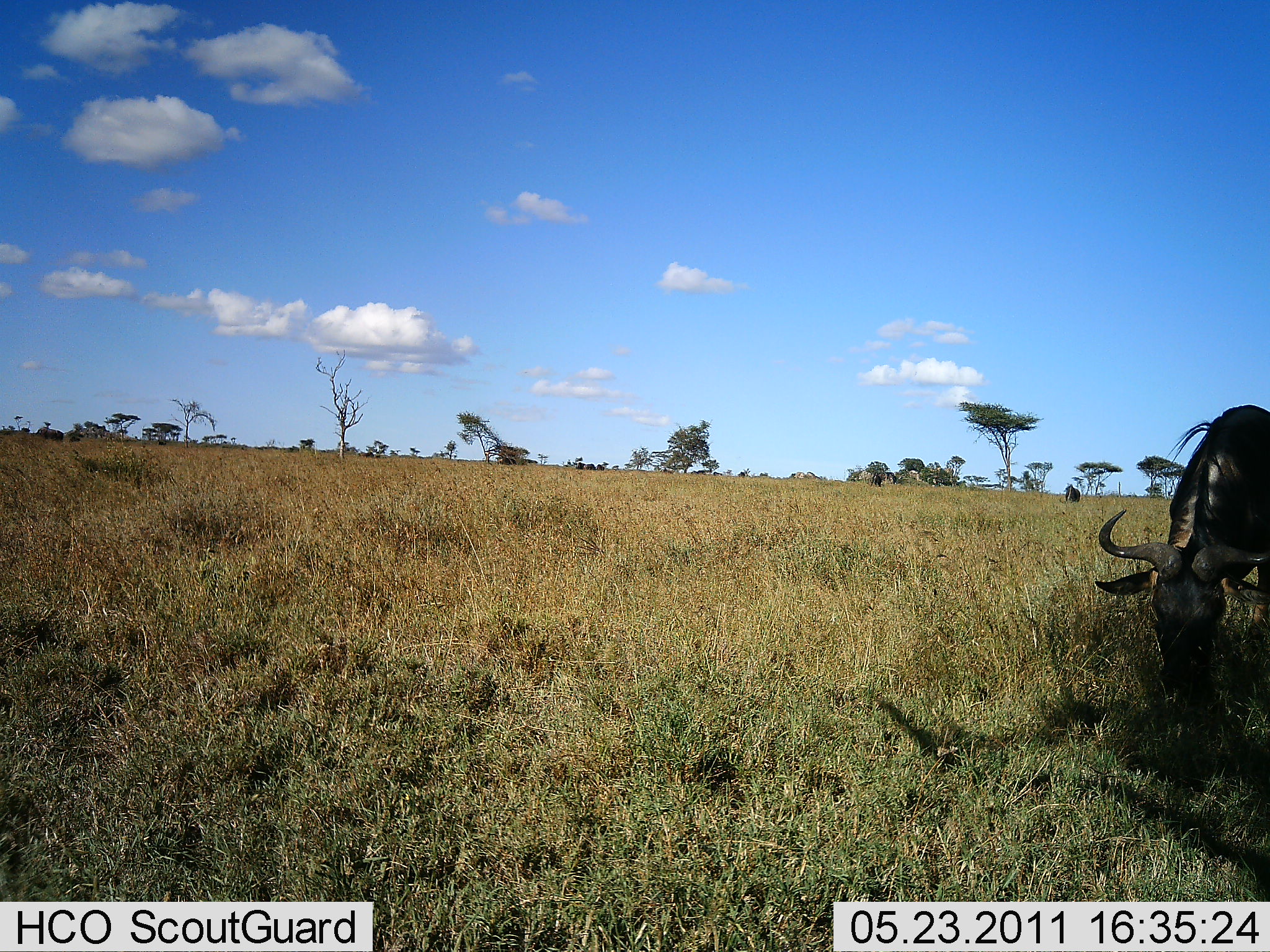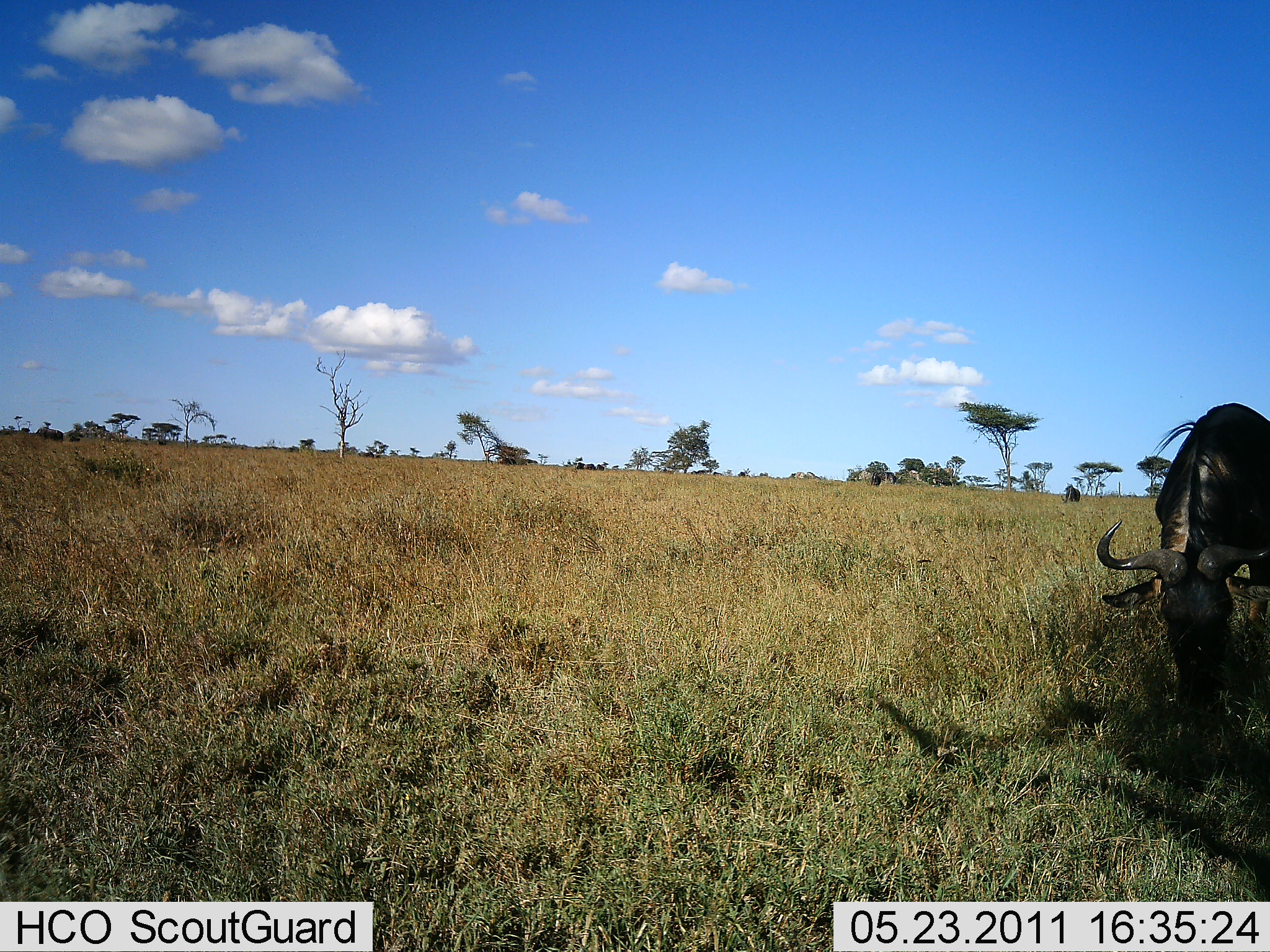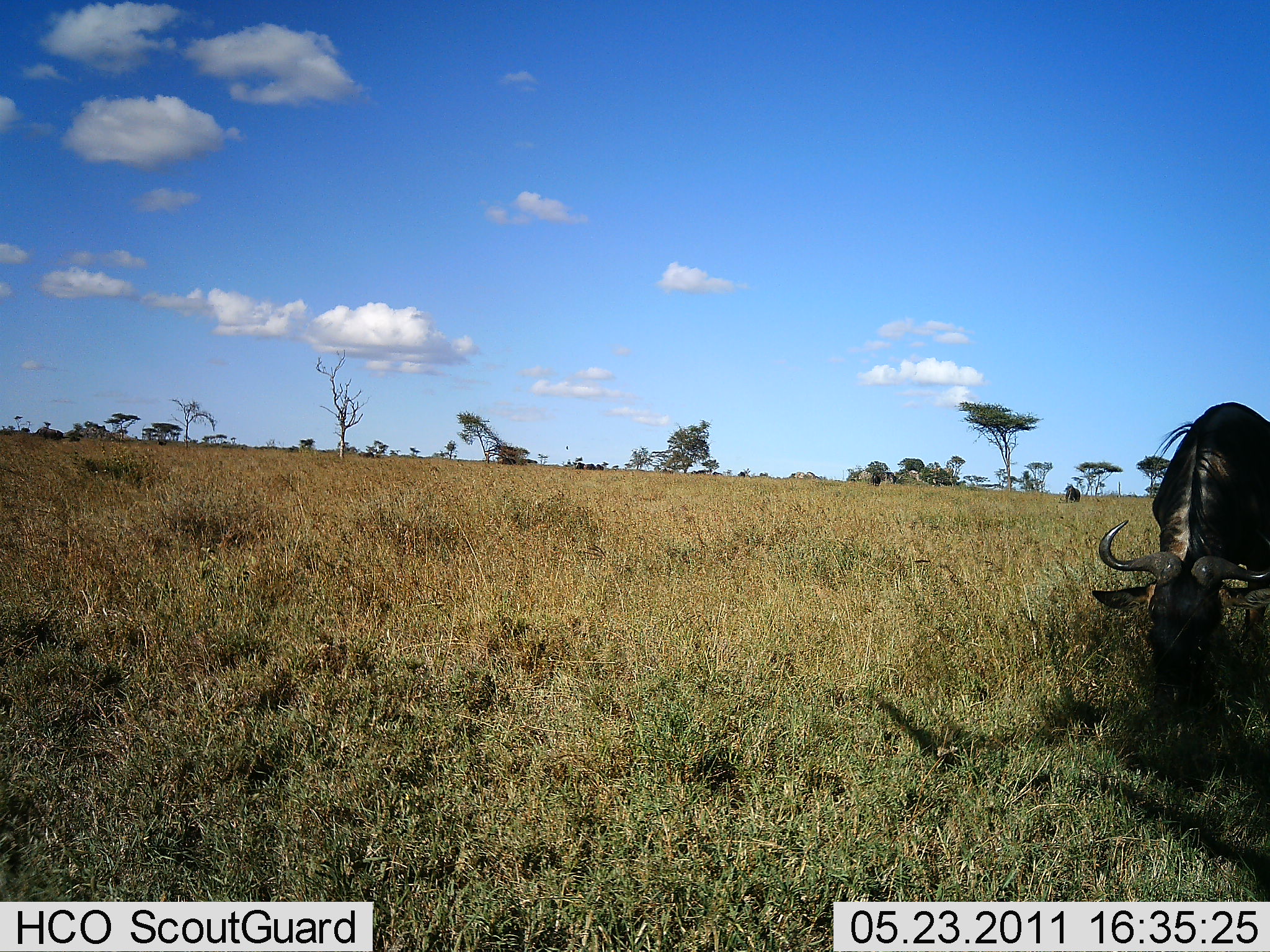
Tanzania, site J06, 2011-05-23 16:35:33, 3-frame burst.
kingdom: Animalia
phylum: Chordata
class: Mammalia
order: Artiodactyla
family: Bovidae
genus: Connochaetes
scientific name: Connochaetes taurinus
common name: blue wildebeest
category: wildebeest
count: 1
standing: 10%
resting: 0%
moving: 10%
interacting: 0%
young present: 0%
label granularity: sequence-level